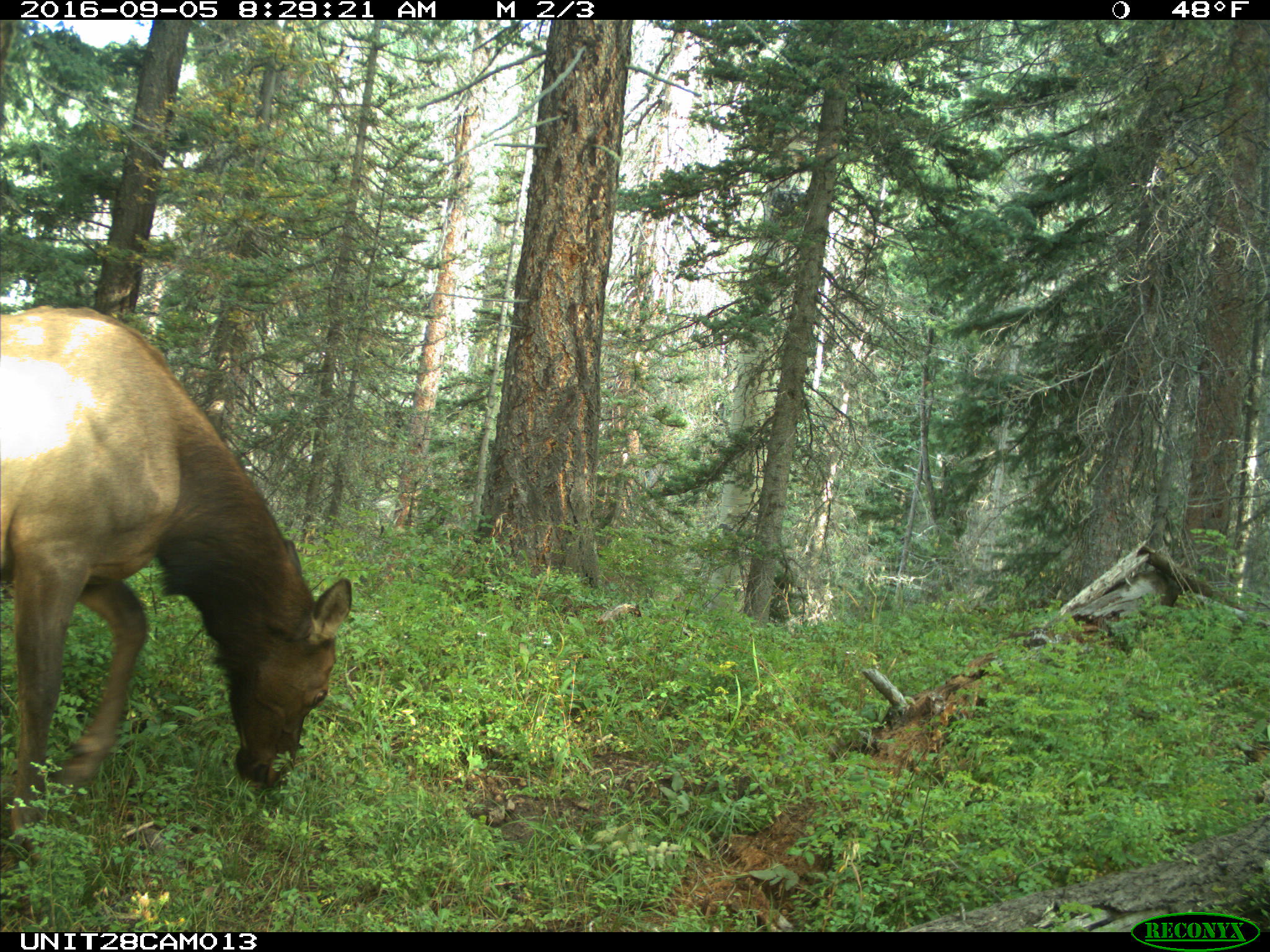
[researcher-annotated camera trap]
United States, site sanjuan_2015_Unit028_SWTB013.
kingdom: Animalia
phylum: Chordata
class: Mammalia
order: Artiodactyla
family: Cervidae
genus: Cervus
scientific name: Cervus elaphus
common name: red deer